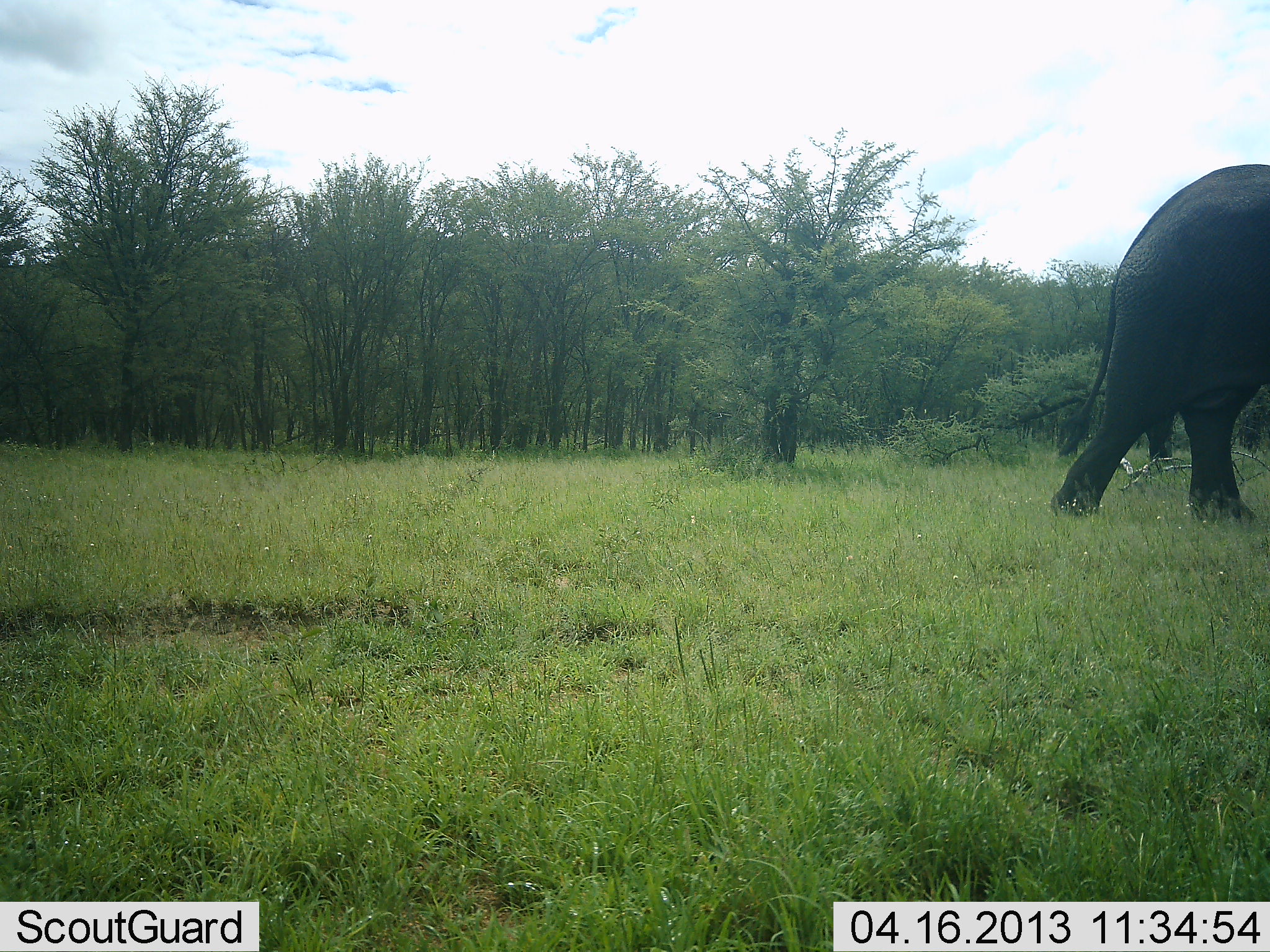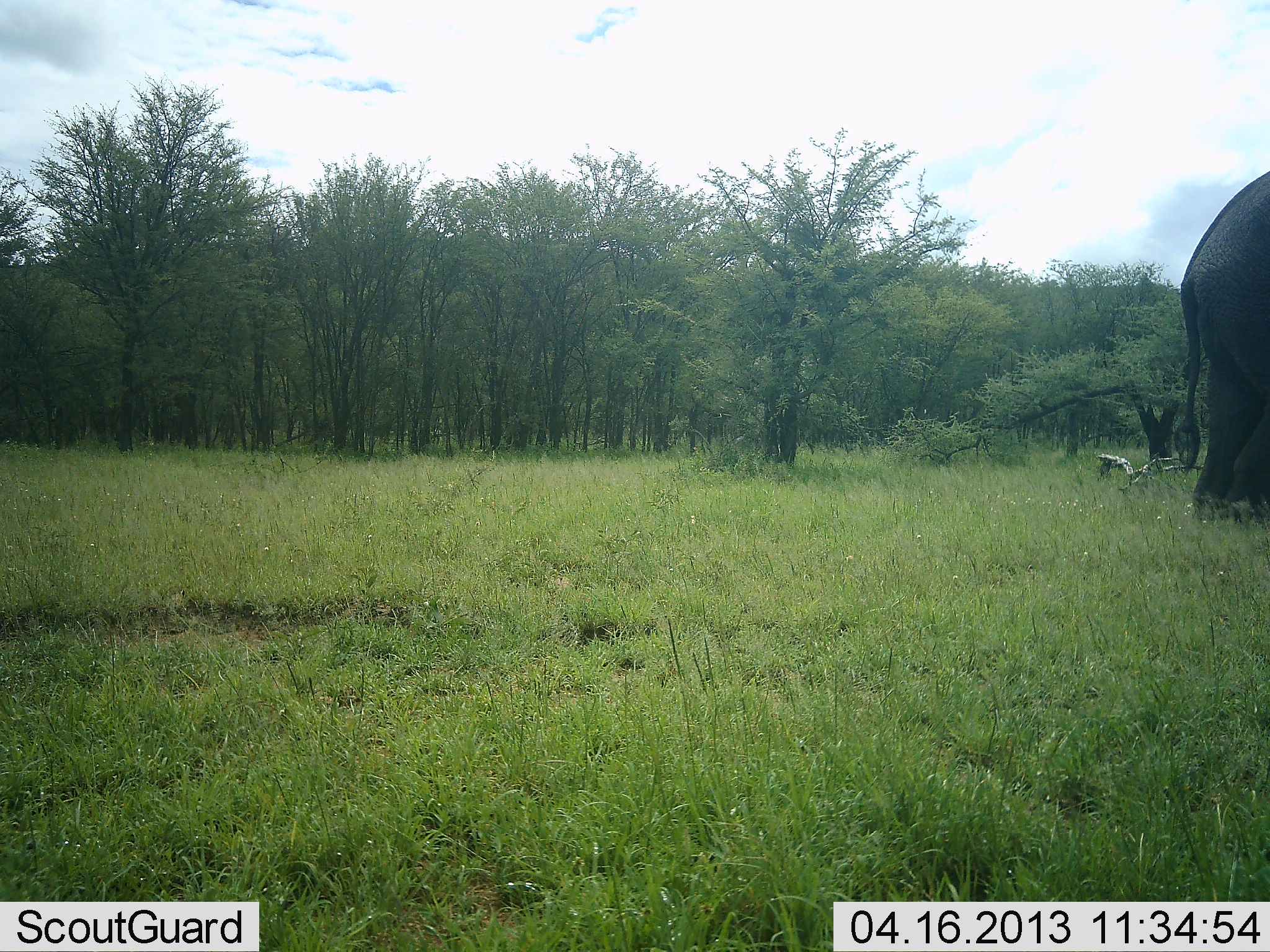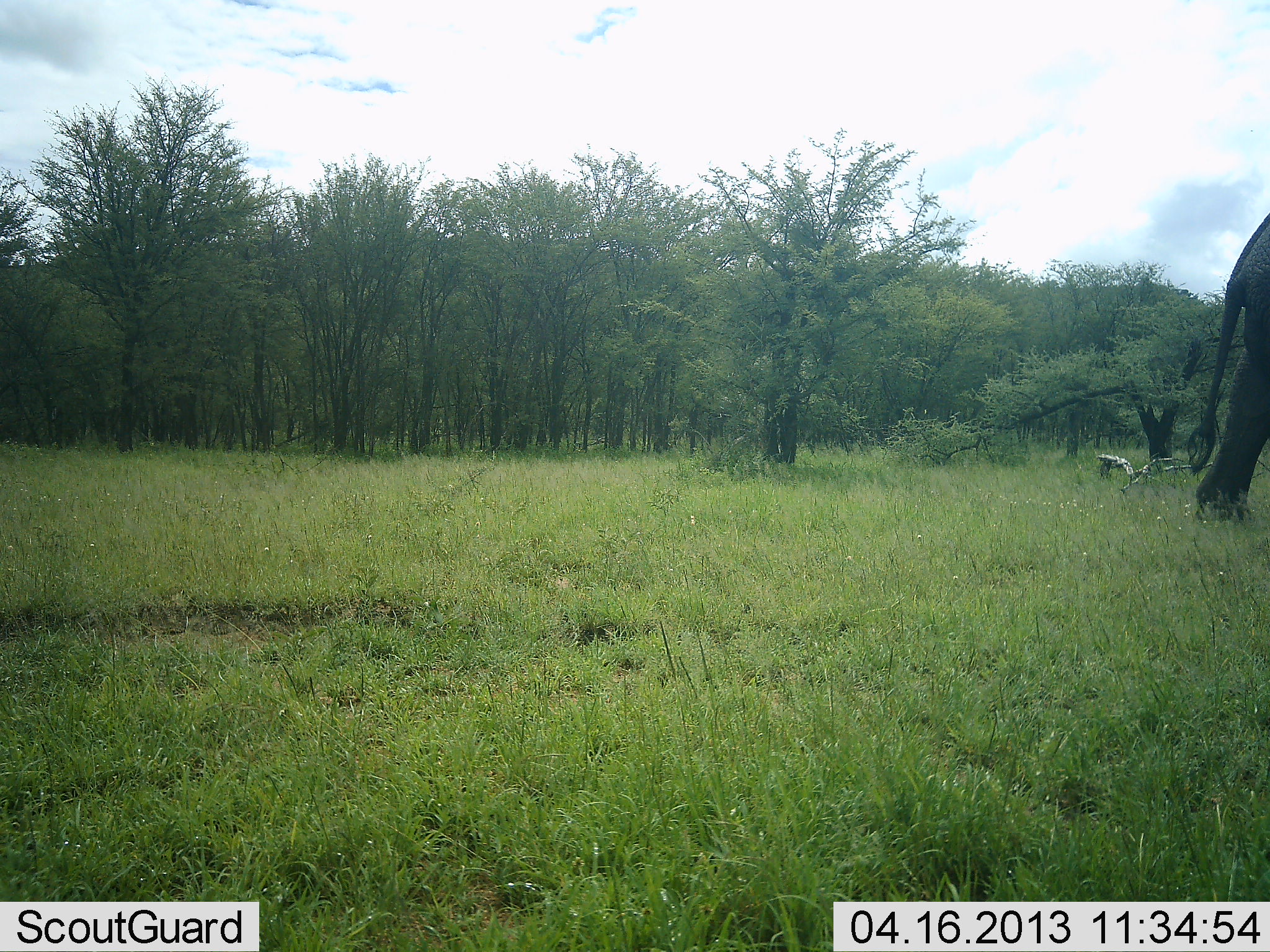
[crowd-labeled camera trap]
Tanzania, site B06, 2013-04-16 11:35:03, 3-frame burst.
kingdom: Animalia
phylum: Chordata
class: Mammalia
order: Proboscidea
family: Elephantidae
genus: Loxodonta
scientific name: Loxodonta africana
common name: african bush elephant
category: elephant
Elephant (african bush elephant) (Loxodonta africana), count 1. Behavior (volunteer vote fractions): standing 16%, resting 0%, moving 87%, interacting 0%. Young present (vote fraction): 0%. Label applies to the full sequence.